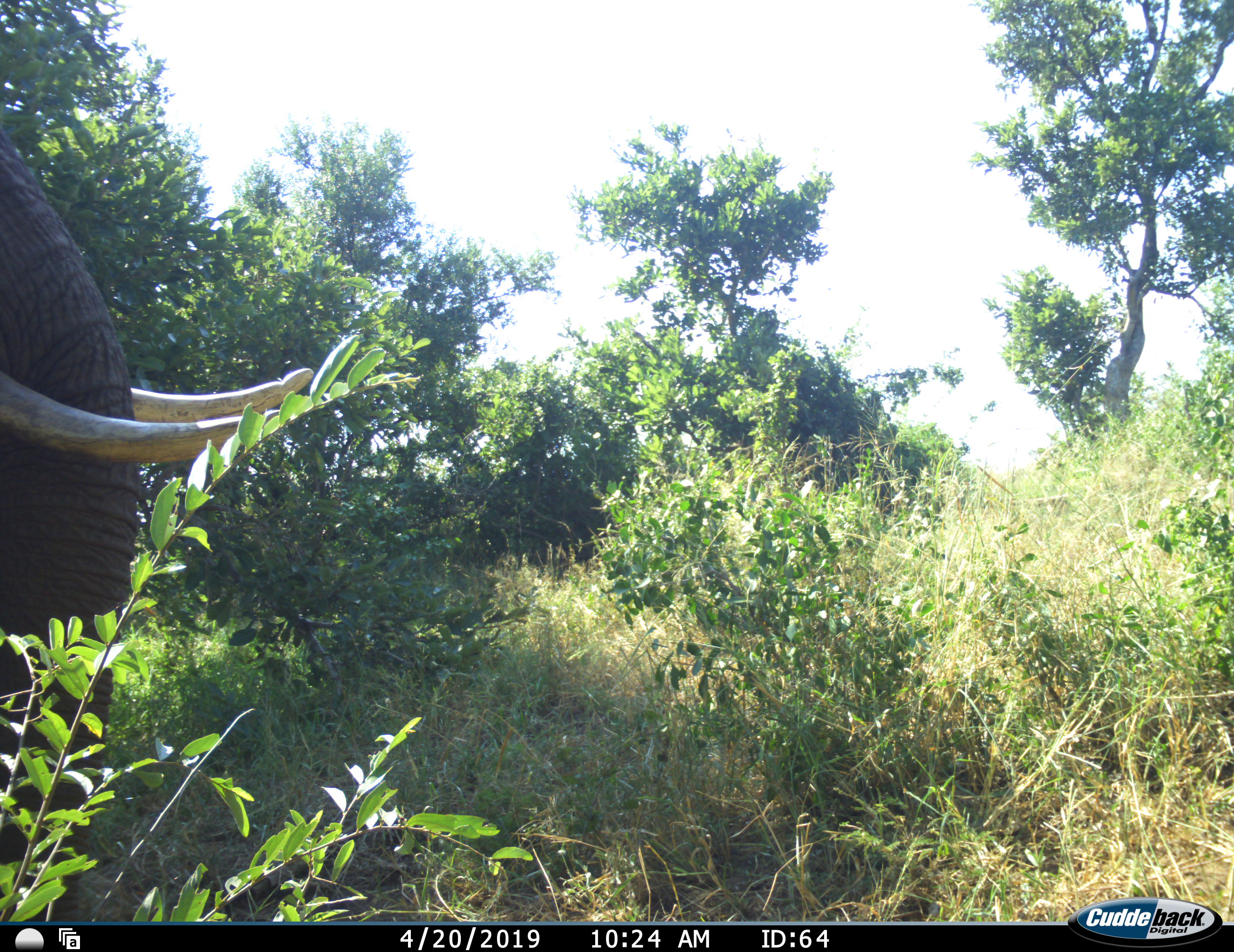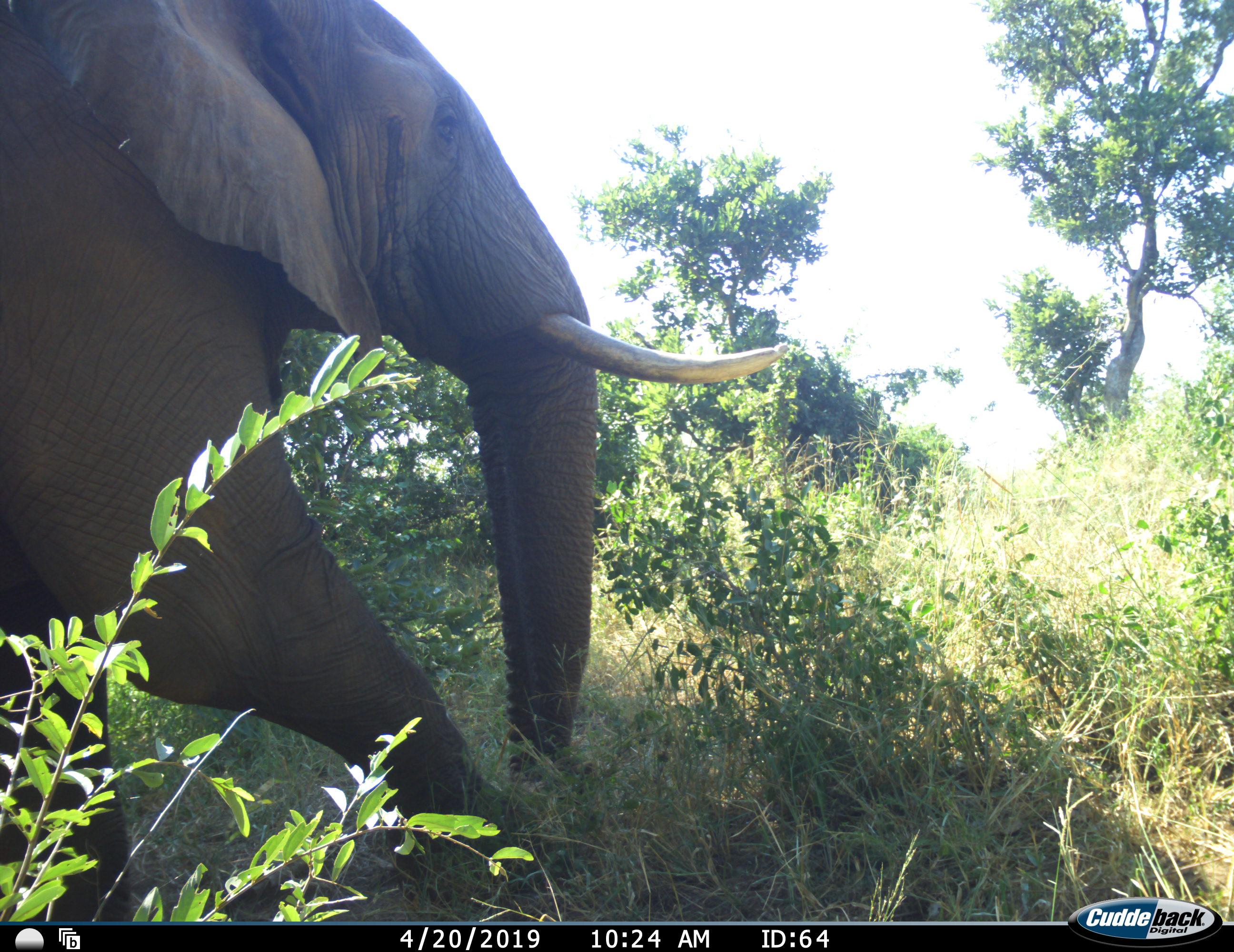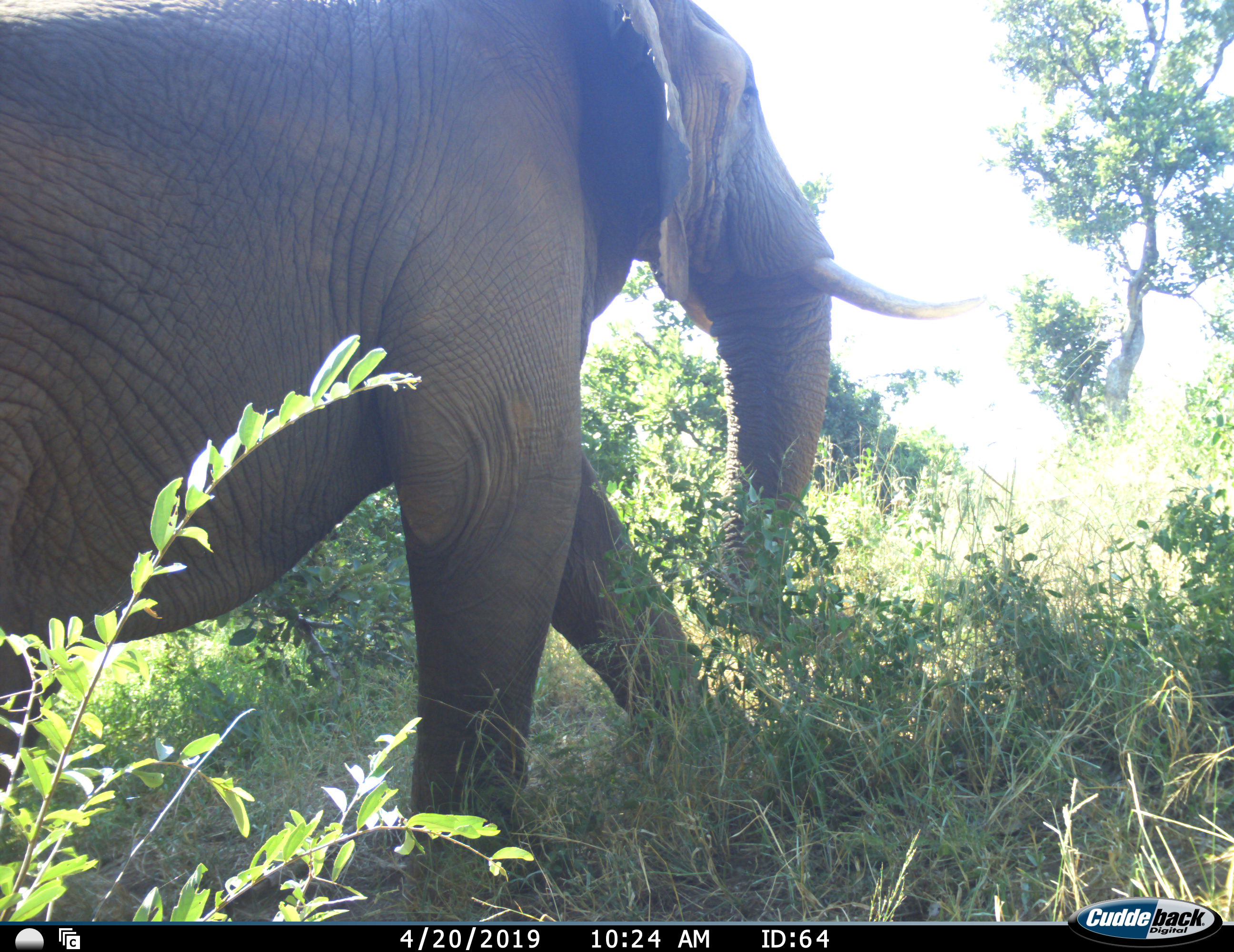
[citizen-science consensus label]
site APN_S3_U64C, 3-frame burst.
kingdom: Animalia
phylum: Chordata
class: Mammalia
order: Proboscidea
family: Elephantidae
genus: Loxodonta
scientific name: Loxodonta africana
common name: african bush elephant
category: elephant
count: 1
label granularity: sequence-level